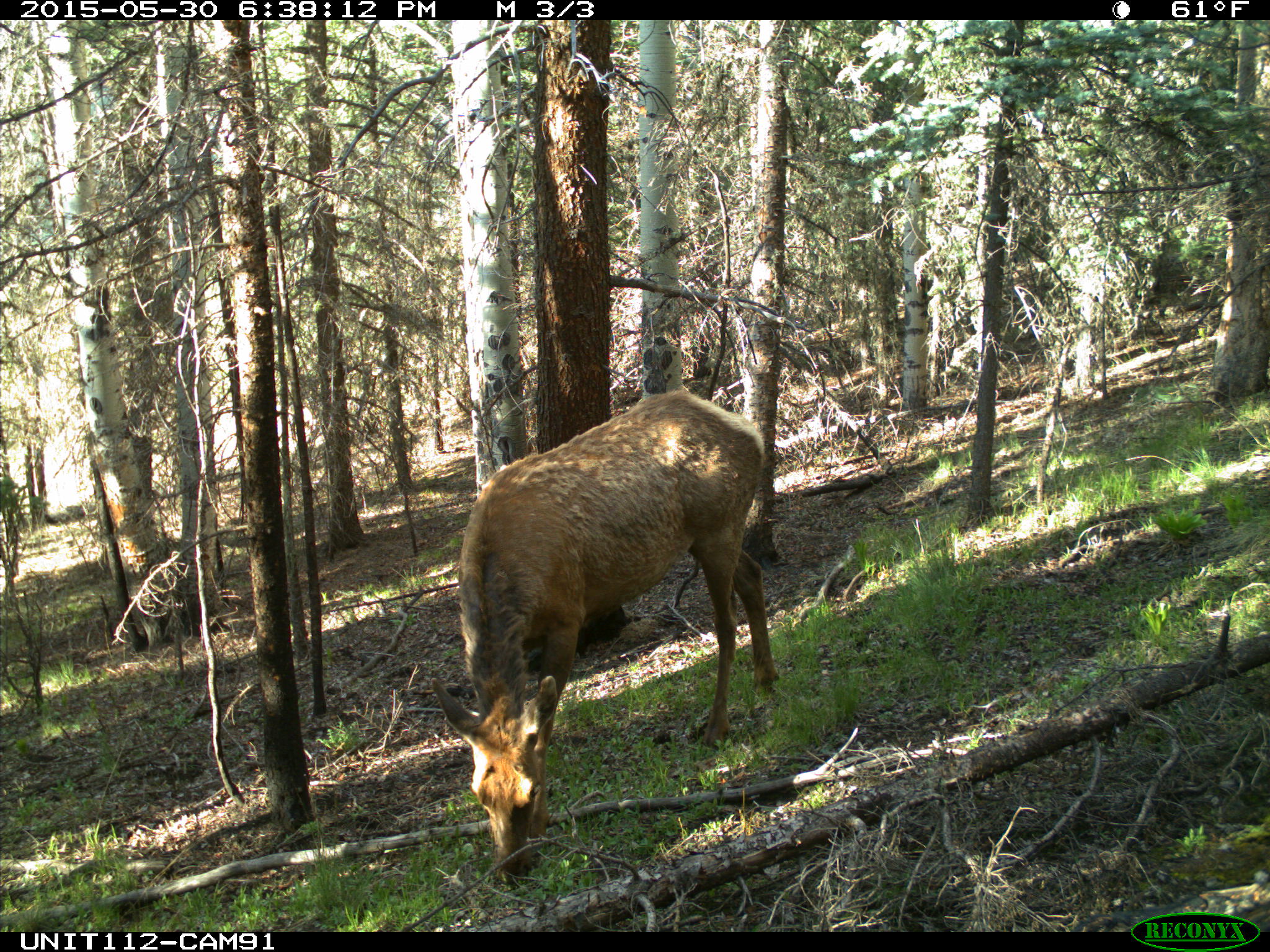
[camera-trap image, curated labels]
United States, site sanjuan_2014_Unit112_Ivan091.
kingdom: Animalia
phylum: Chordata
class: Mammalia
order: Artiodactyla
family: Cervidae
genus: Cervus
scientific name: Cervus elaphus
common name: red deer